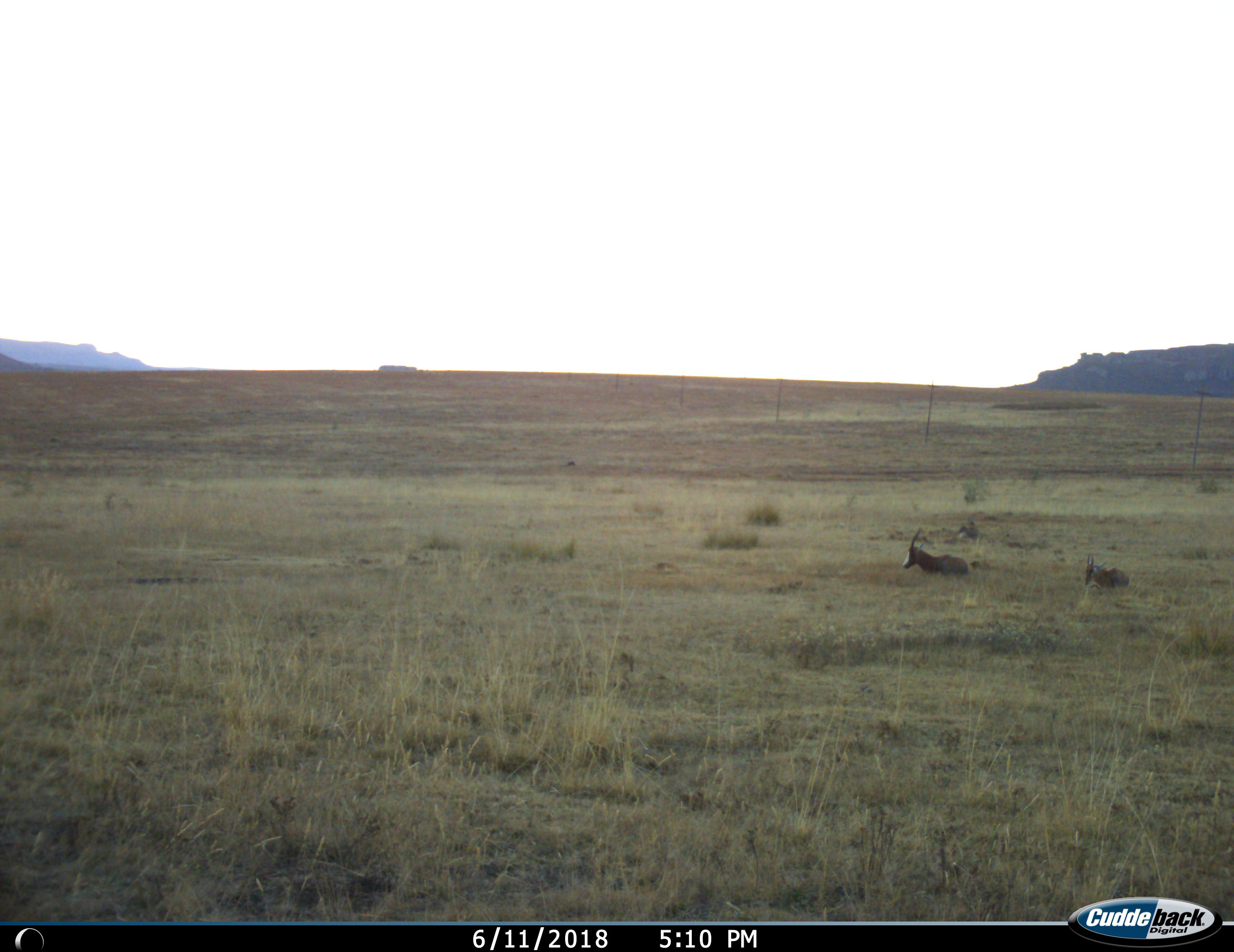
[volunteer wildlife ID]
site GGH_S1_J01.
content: unidentified animal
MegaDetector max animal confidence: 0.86